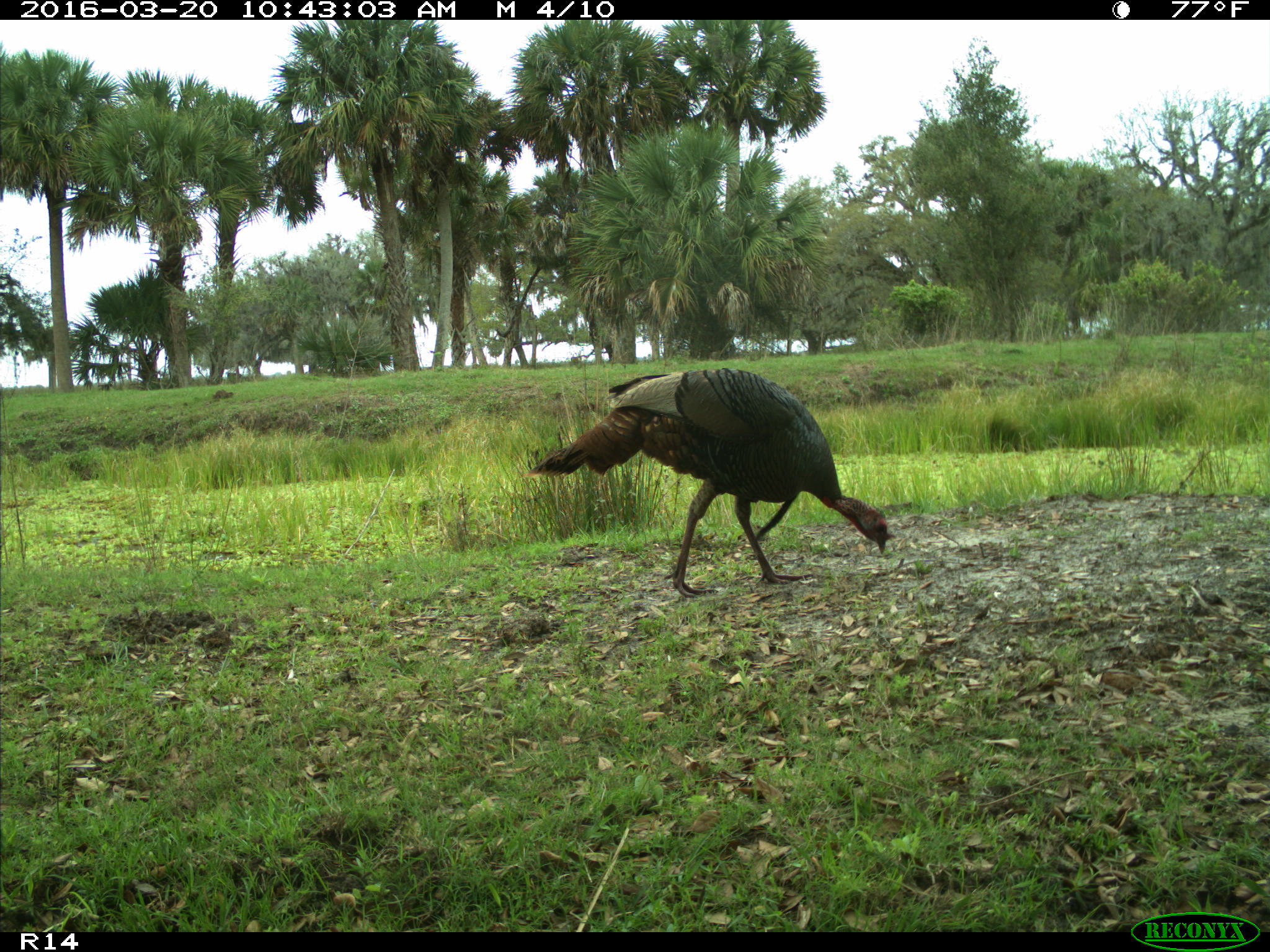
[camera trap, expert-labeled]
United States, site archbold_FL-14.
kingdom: Animalia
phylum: Chordata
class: Aves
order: Galliformes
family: Phasianidae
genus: Meleagris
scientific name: Meleagris gallopavo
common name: wild turkey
Meleagris gallopavo (wild turkey).